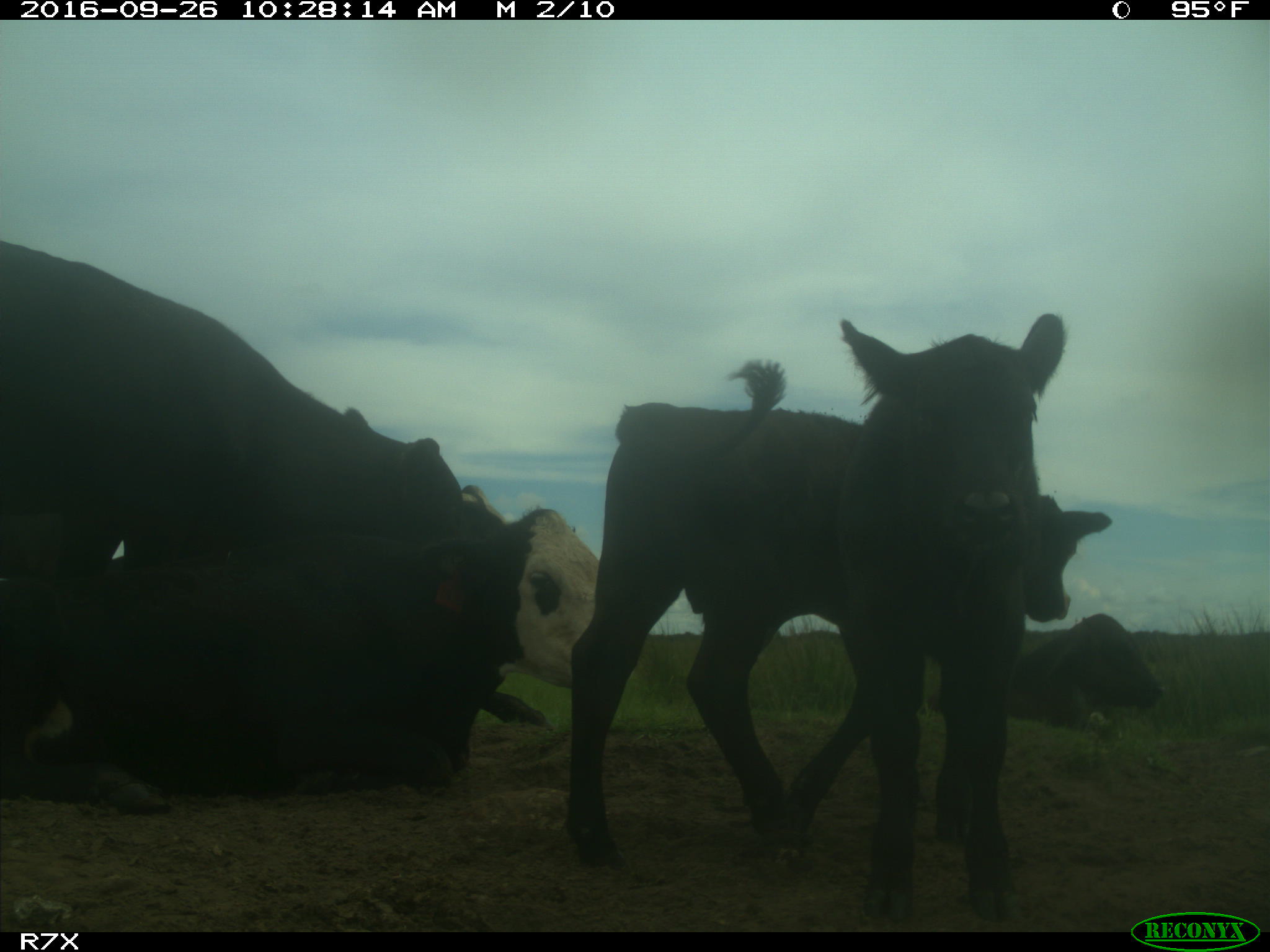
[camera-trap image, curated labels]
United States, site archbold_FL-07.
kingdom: Animalia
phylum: Chordata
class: Mammalia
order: Artiodactyla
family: Bovidae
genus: Bos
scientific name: Bos taurus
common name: domestic cow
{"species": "Bos taurus (domestic cow)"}